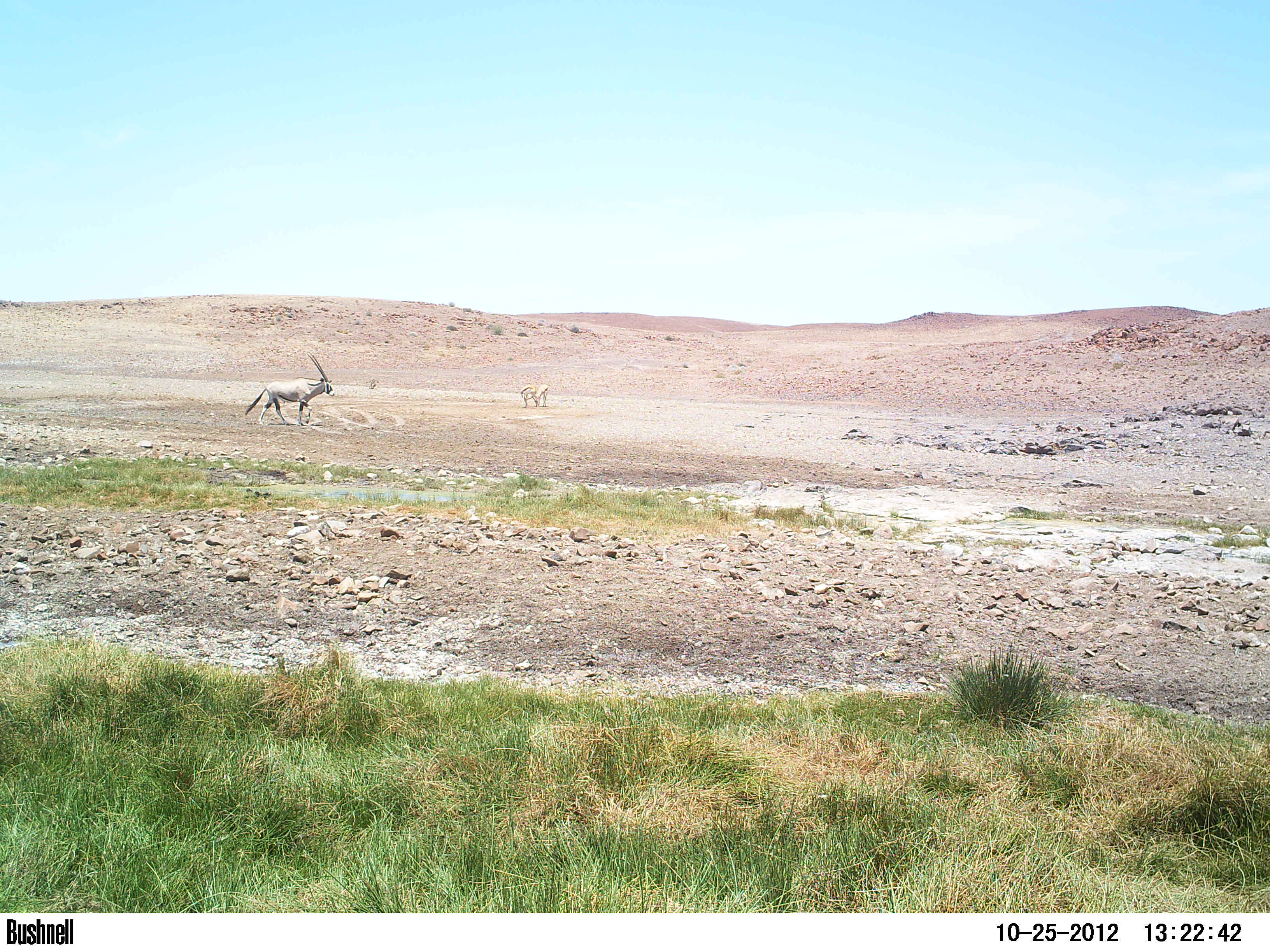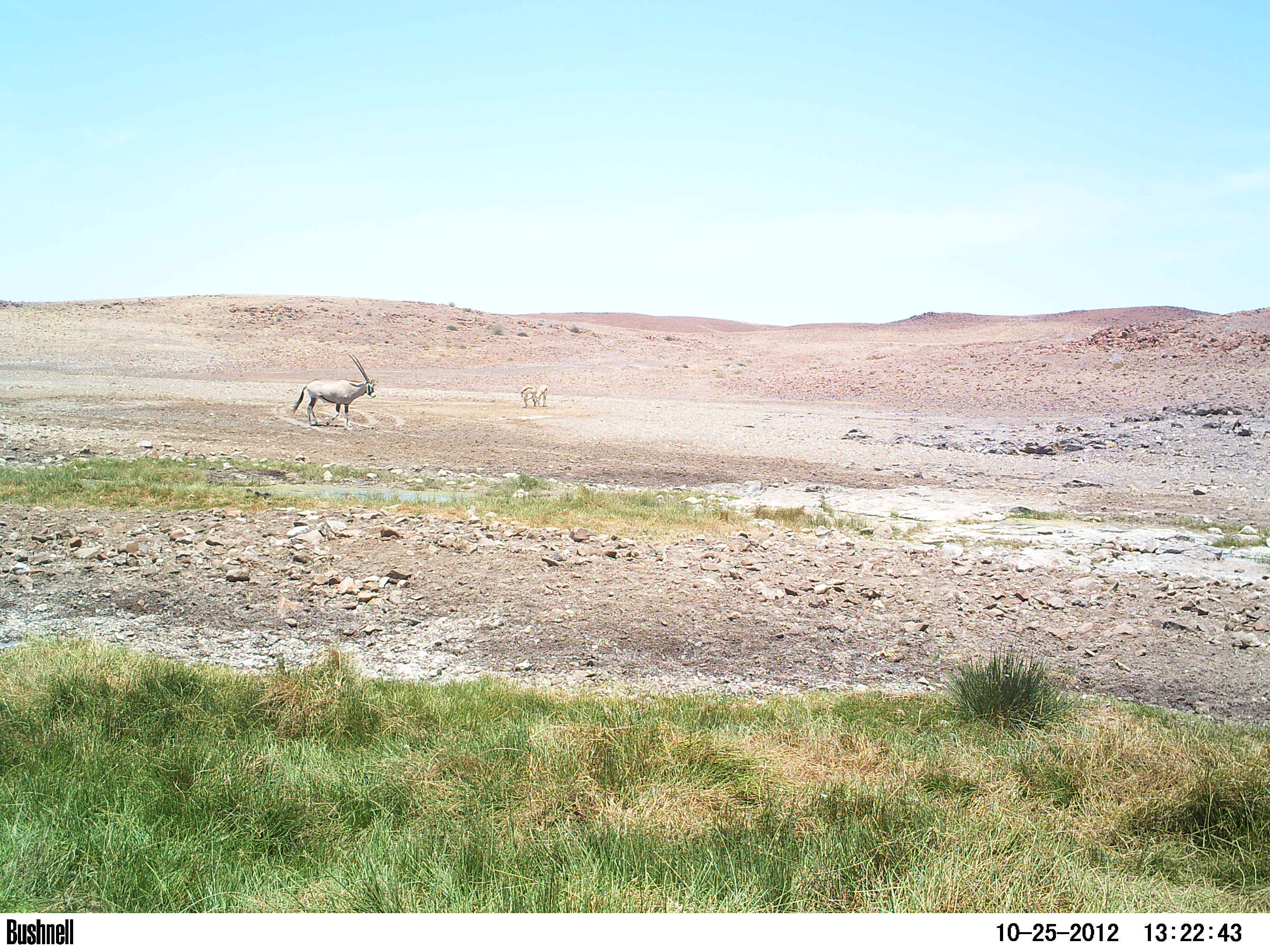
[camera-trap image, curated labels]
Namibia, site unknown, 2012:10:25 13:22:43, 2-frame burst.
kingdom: Animalia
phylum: Chordata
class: Mammalia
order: Artiodactyla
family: Bovidae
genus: Oryx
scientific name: Oryx gazella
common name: gemsbok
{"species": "Oryx gazella (gemsbok)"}